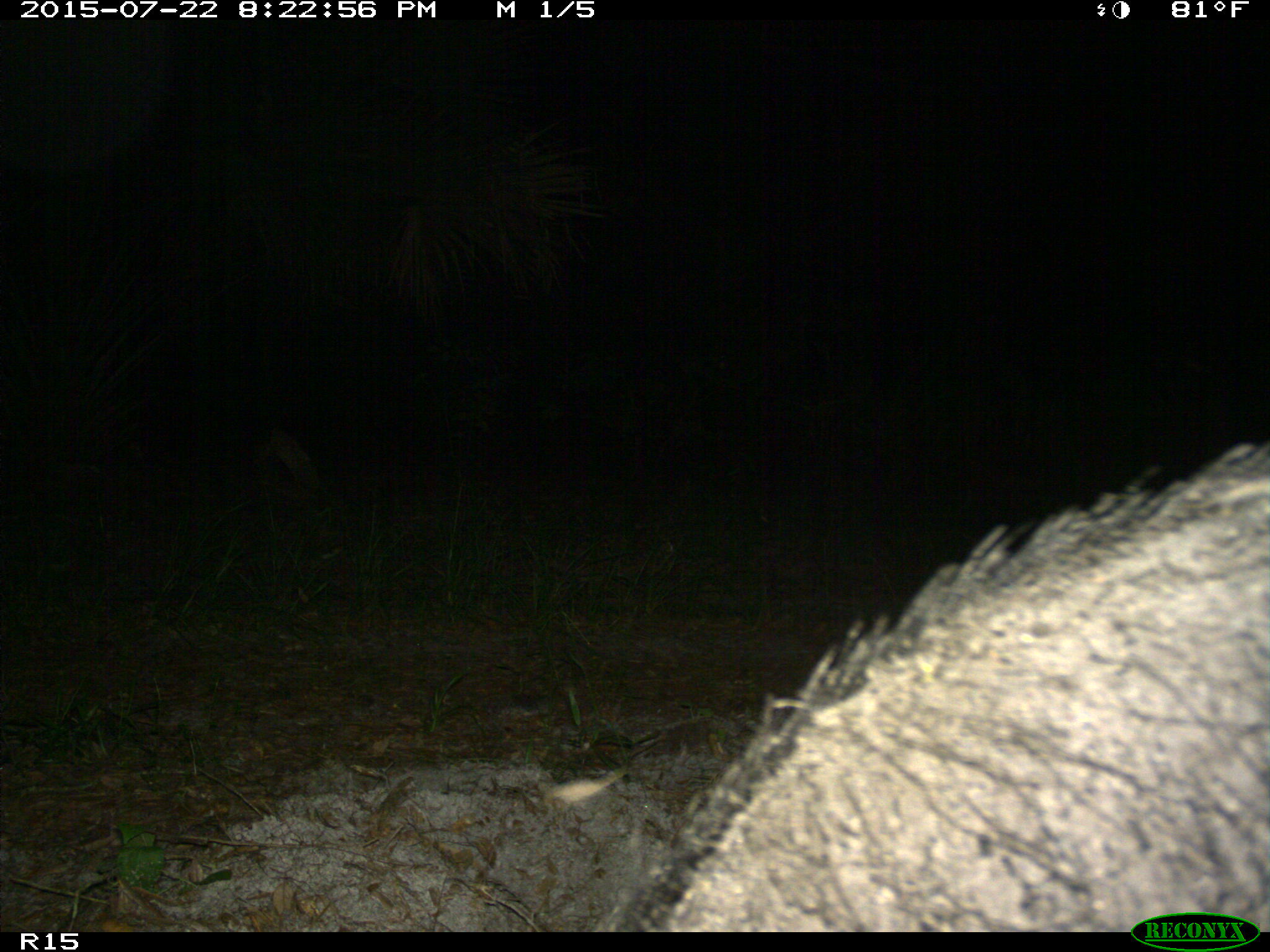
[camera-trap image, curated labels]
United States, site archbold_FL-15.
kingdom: Animalia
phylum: Chordata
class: Mammalia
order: Artiodactyla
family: Suidae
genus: Sus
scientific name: Sus scrofa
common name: wild boar